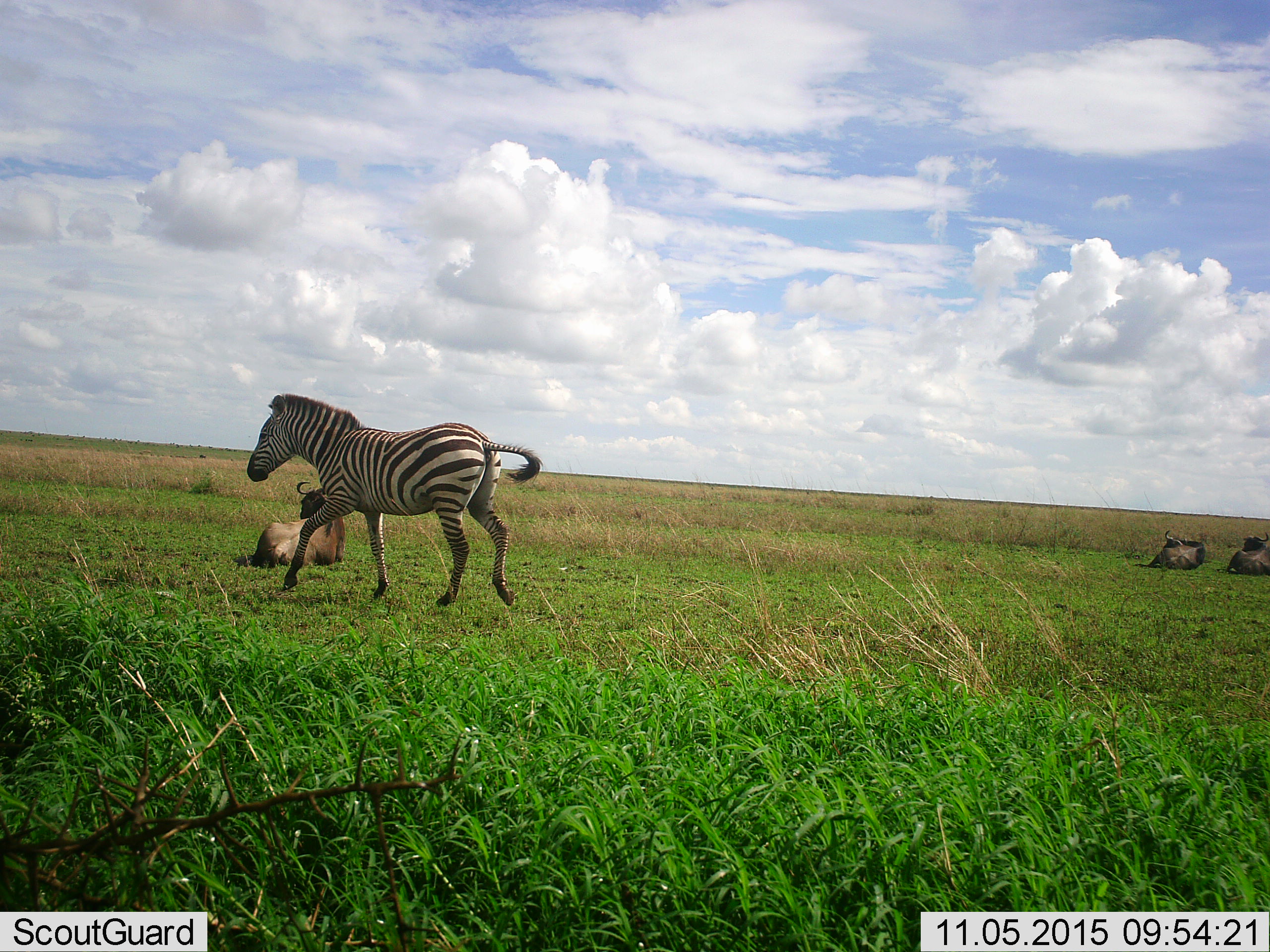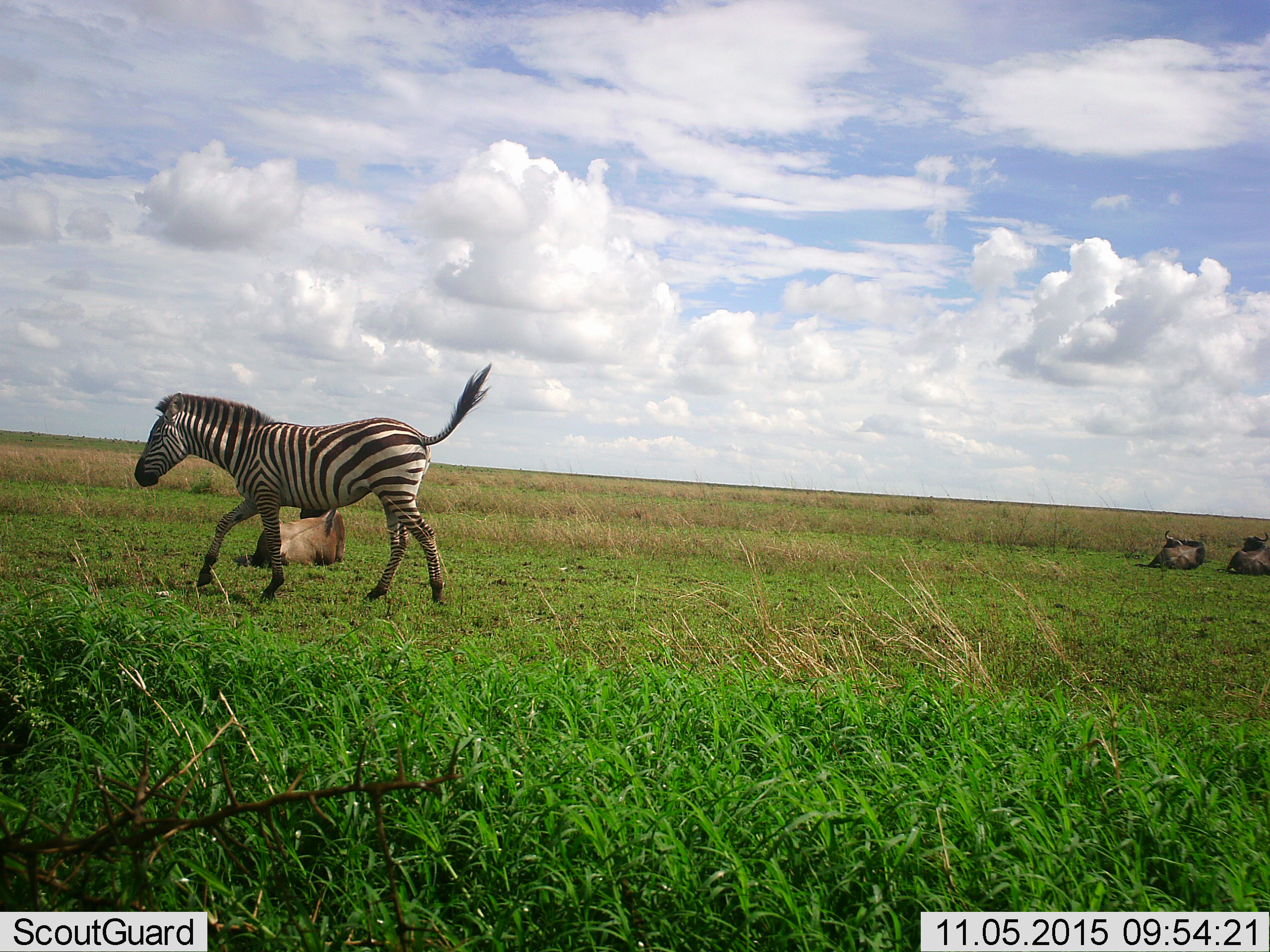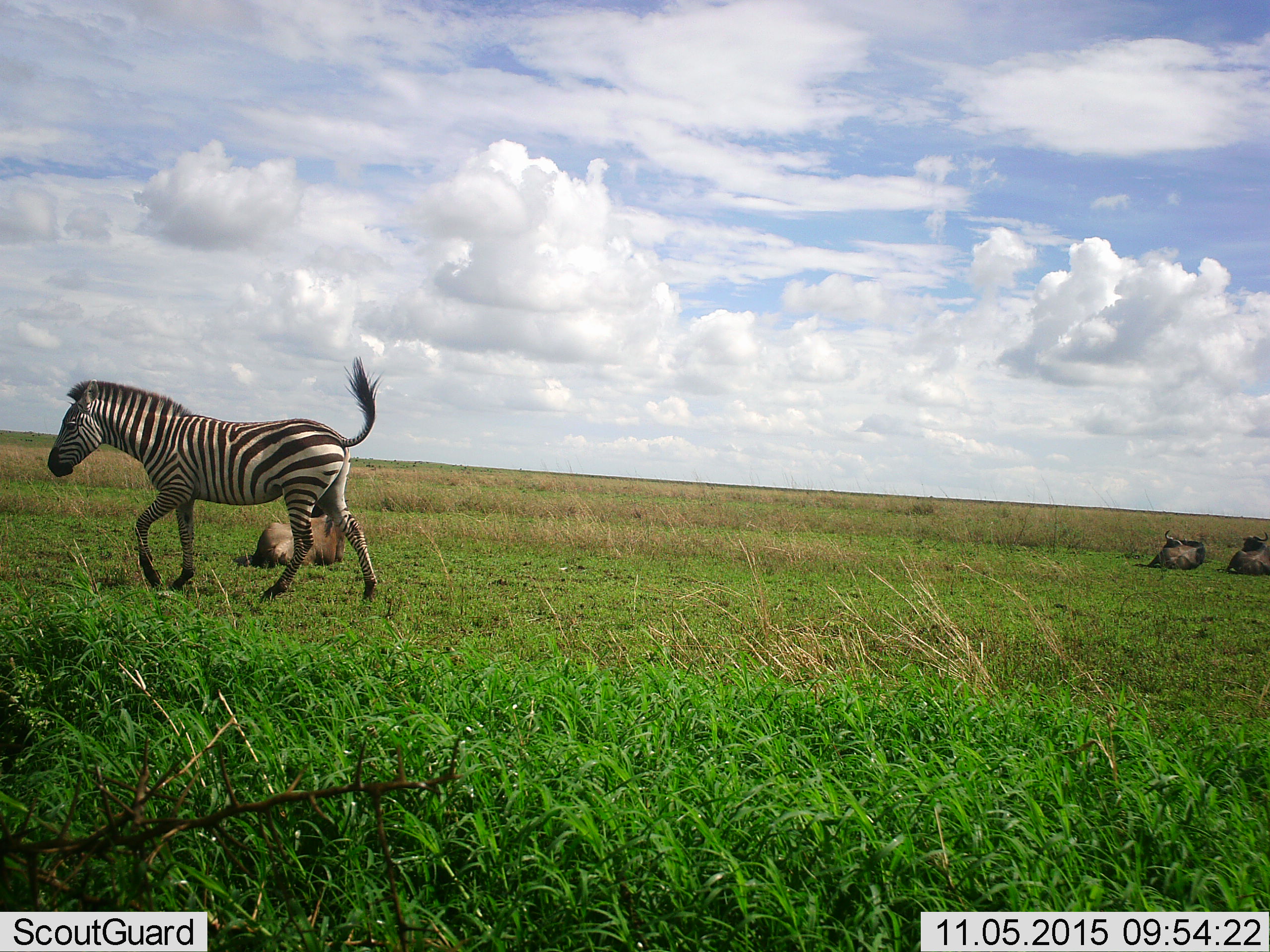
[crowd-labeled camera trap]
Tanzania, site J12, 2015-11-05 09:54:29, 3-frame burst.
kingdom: Animalia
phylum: Chordata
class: Mammalia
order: Artiodactyla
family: Bovidae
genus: Connochaetes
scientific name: Connochaetes taurinus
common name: blue wildebeest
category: wildebeest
Wildebeest (blue wildebeest) (Connochaetes taurinus), count 3. Behavior (volunteer vote fractions): standing 0%, resting 100%, moving 0%, interacting 0%. Young present (vote fraction): 0%. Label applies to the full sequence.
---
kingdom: Animalia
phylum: Chordata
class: Mammalia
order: Perissodactyla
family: Equidae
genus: Equus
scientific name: Equus quagga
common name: plains zebra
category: zebra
Zebra (plains zebra) (Equus quagga), count 1. Behavior (volunteer vote fractions): standing 11%, resting 0%, moving 89%, interacting 0%. Young present (vote fraction): 0%. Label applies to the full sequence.